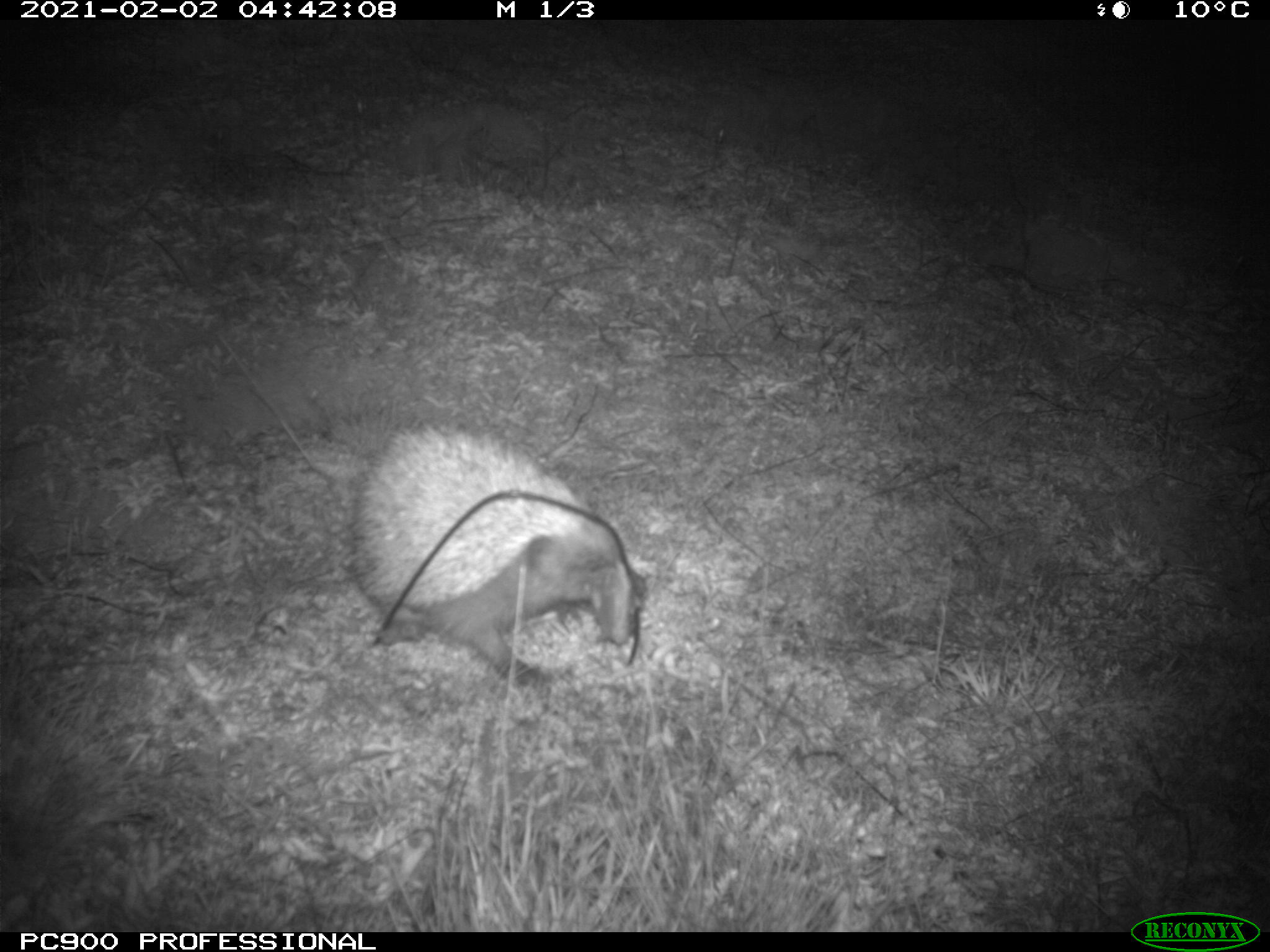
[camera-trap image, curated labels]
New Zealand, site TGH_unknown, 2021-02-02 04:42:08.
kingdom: Animalia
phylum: Chordata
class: Mammalia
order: Eulipotyphla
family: Erinaceidae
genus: Erinaceus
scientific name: Erinaceus europaeus europaeus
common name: european hedgehog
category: hedgehog